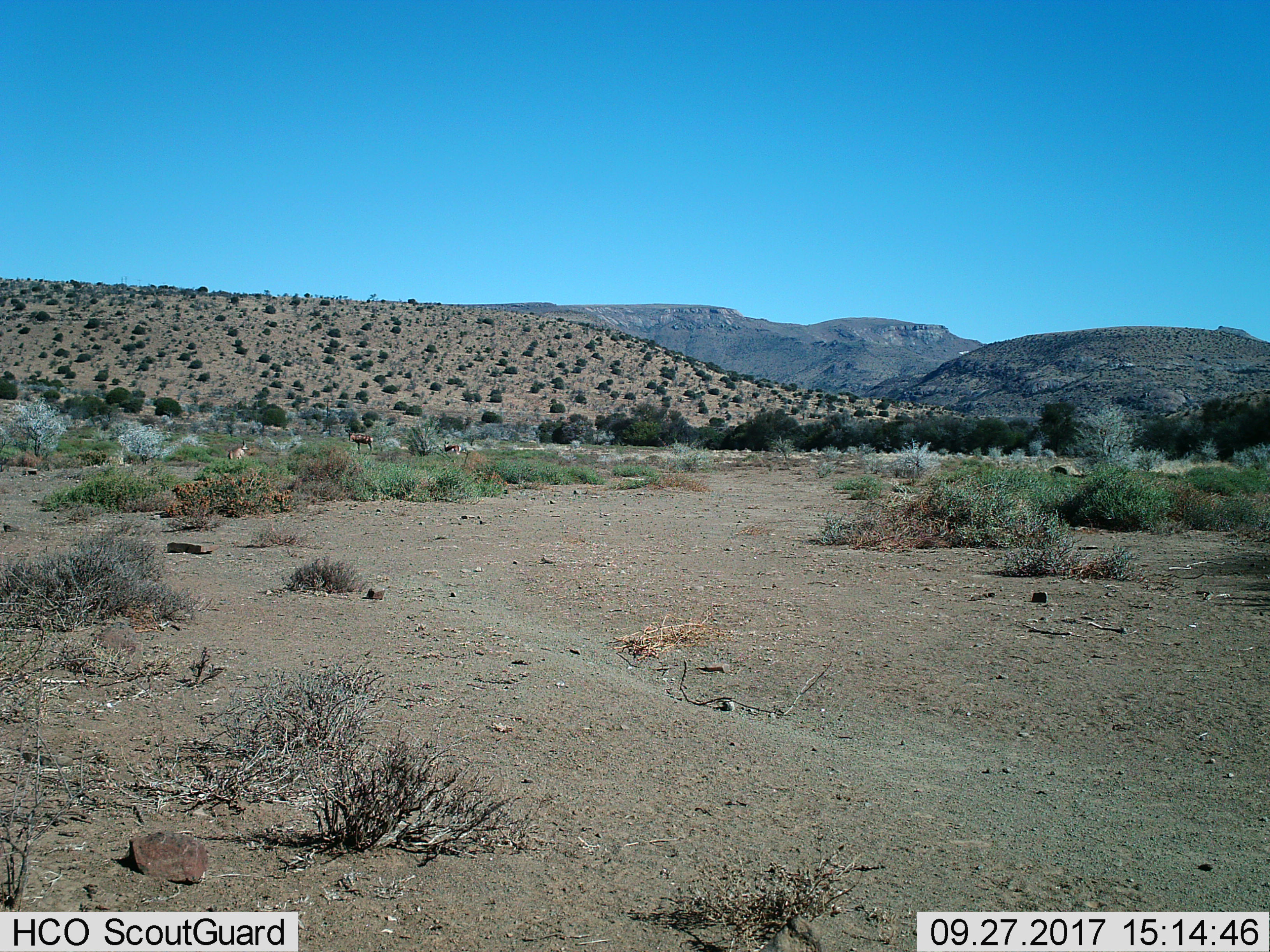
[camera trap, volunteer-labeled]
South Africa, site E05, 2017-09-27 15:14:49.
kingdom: Animalia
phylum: Chordata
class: Mammalia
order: Artiodactyla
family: Bovidae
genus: Alcelaphus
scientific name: Alcelaphus buselaphus caama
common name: red hartebeest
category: hartebeestred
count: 1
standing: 100%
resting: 0%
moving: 0%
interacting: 0%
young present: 0%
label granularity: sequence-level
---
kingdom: Animalia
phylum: Chordata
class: Mammalia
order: Artiodactyla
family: Bovidae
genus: Antidorcas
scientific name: Antidorcas marsupialis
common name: springbok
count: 1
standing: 100%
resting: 33%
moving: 0%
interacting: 0%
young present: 0%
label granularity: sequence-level